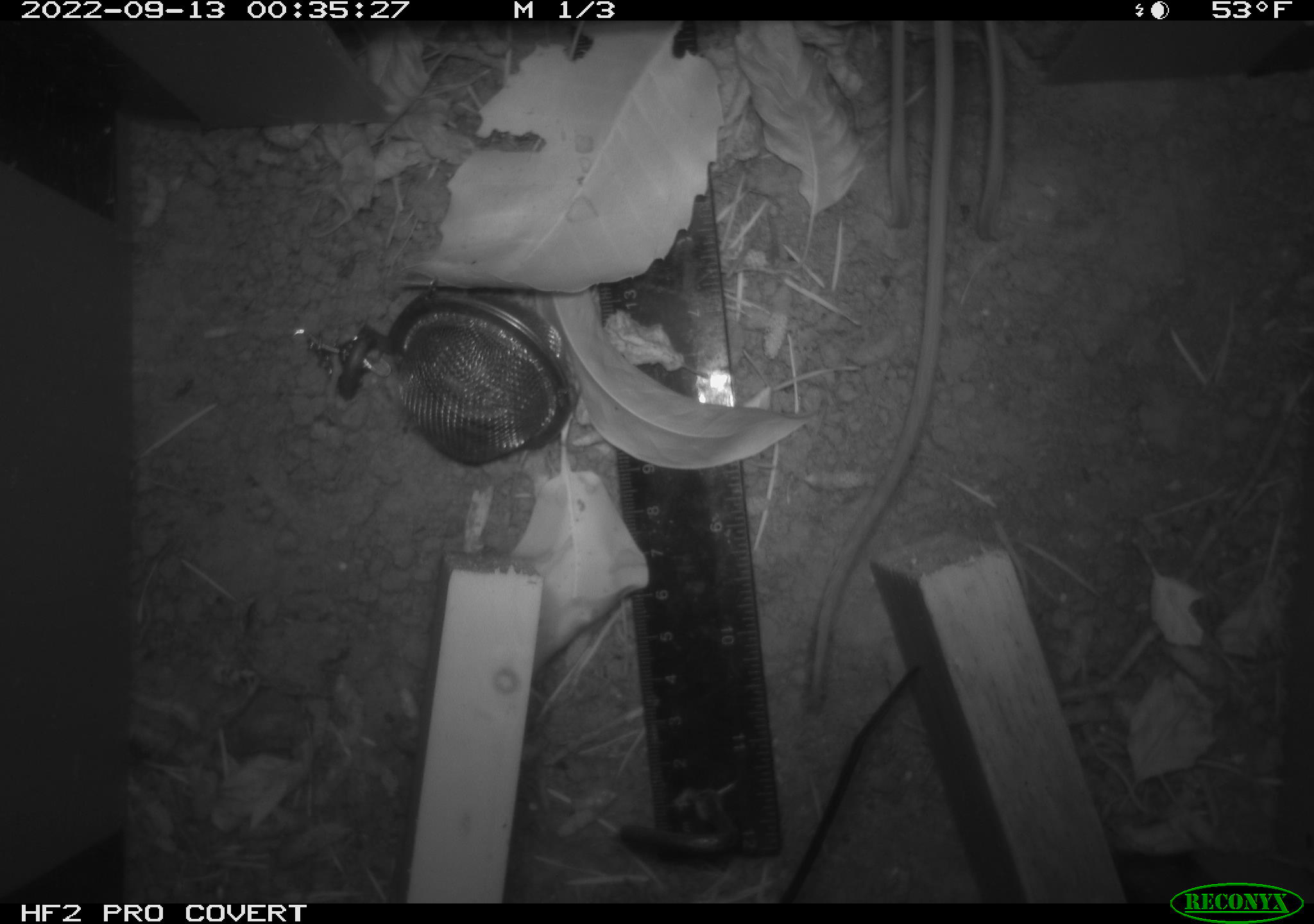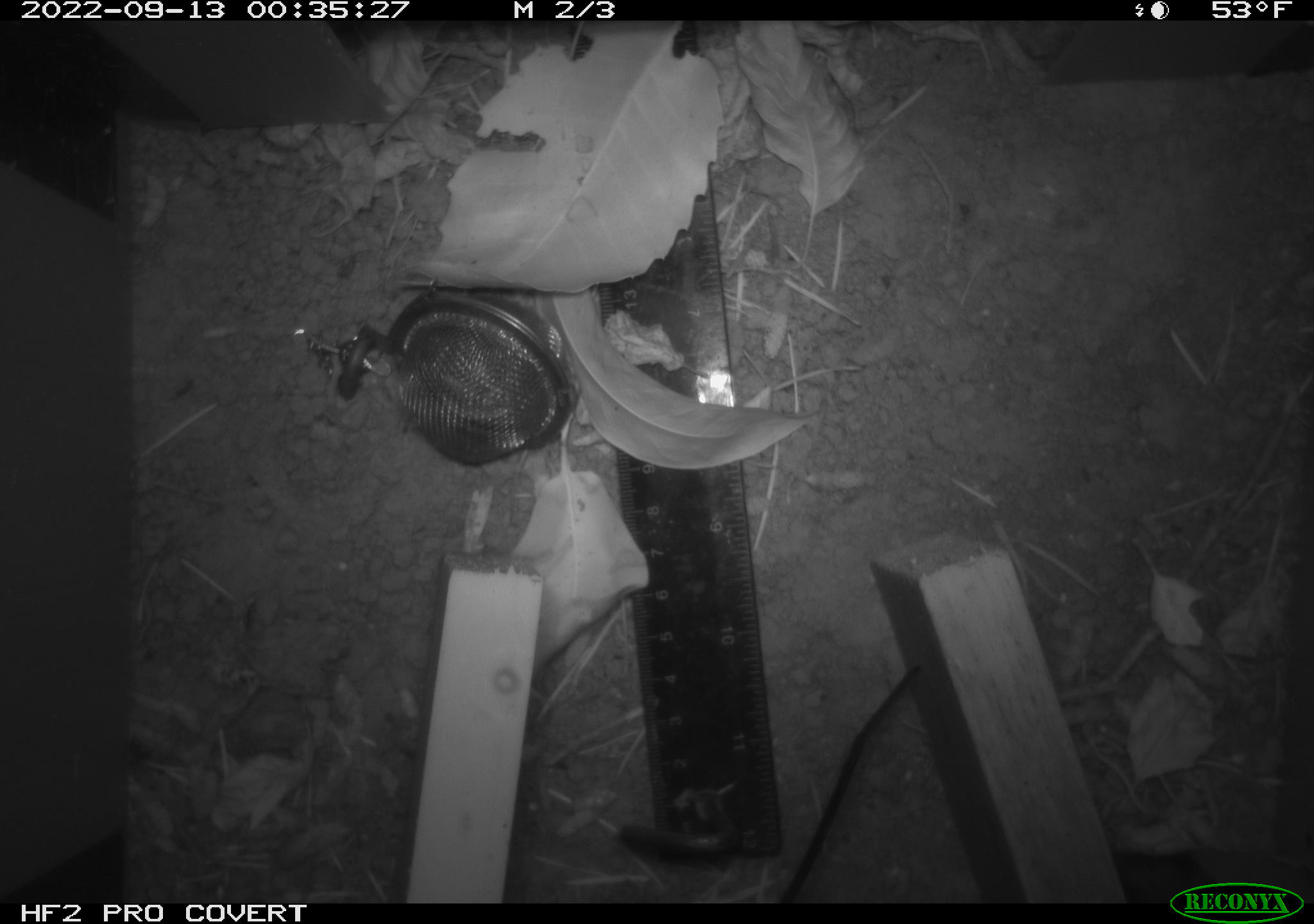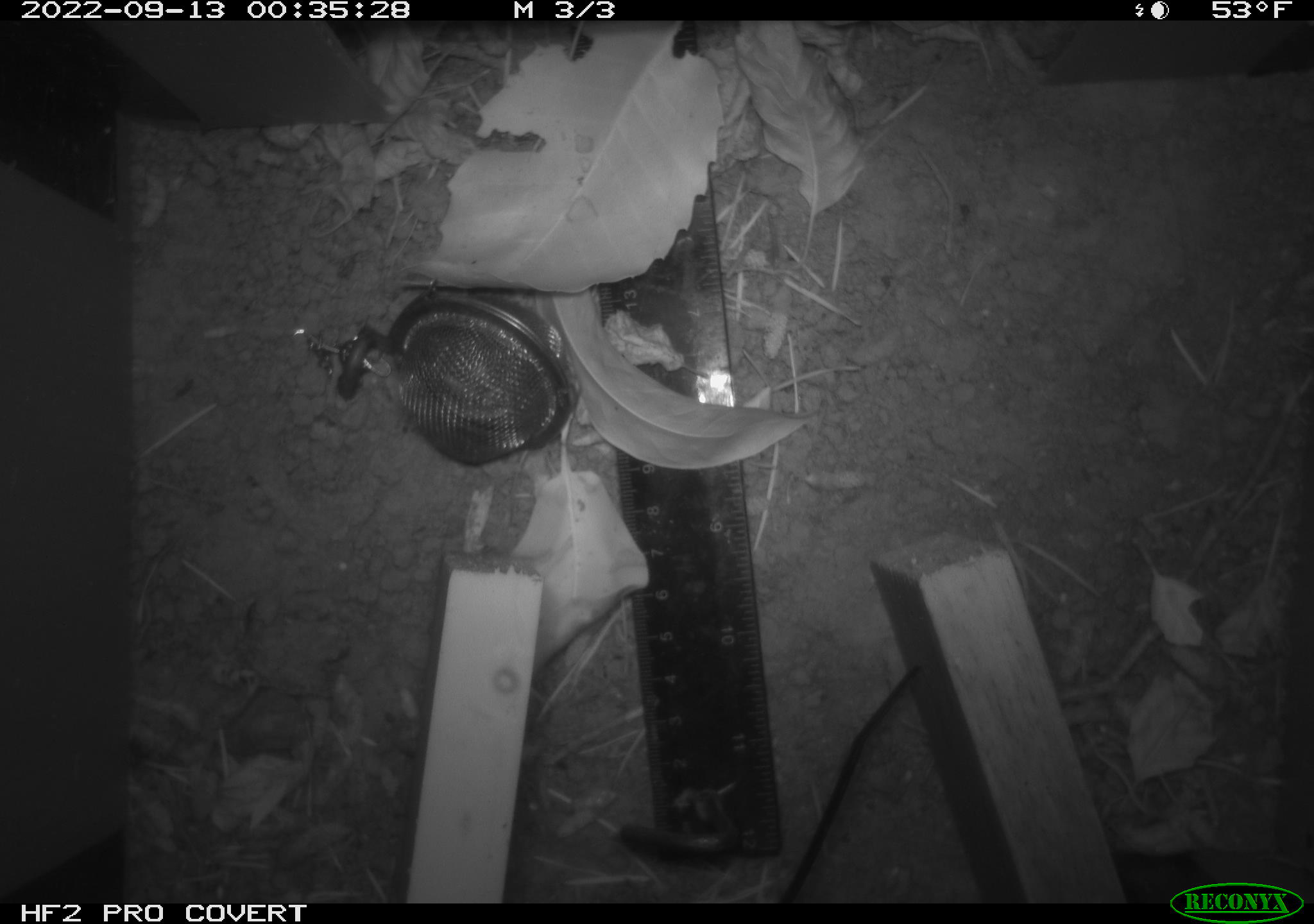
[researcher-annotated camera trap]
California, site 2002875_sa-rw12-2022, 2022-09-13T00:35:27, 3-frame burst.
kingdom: Animalia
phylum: Chordata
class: Mammalia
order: Rodentia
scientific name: Rodentia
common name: rodent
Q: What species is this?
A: Rodent (Rodentia).